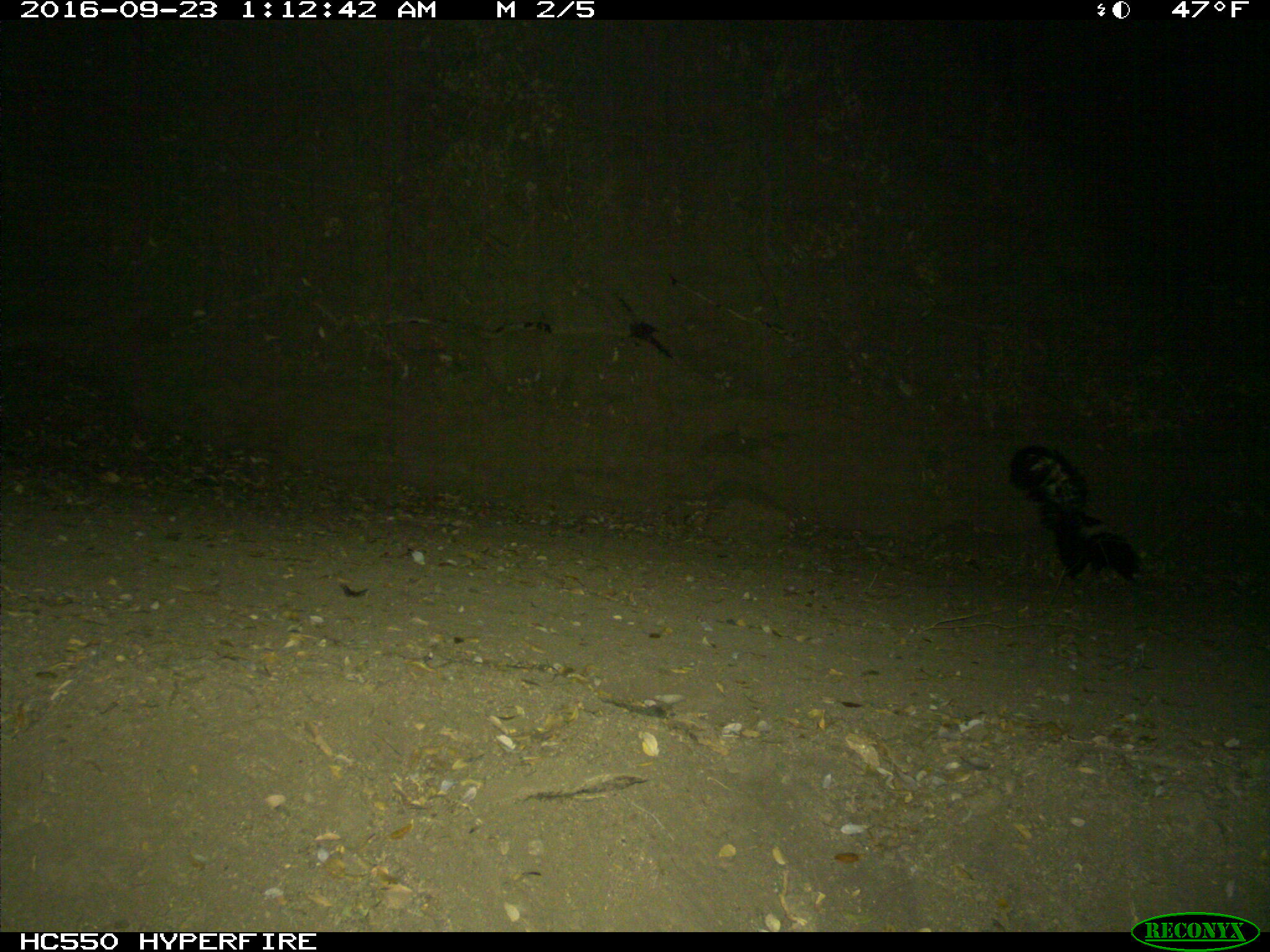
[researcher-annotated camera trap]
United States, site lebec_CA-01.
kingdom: Animalia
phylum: Chordata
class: Mammalia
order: Carnivora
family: Mephitidae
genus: Mephitis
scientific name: Mephitis mephitis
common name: striped skunk